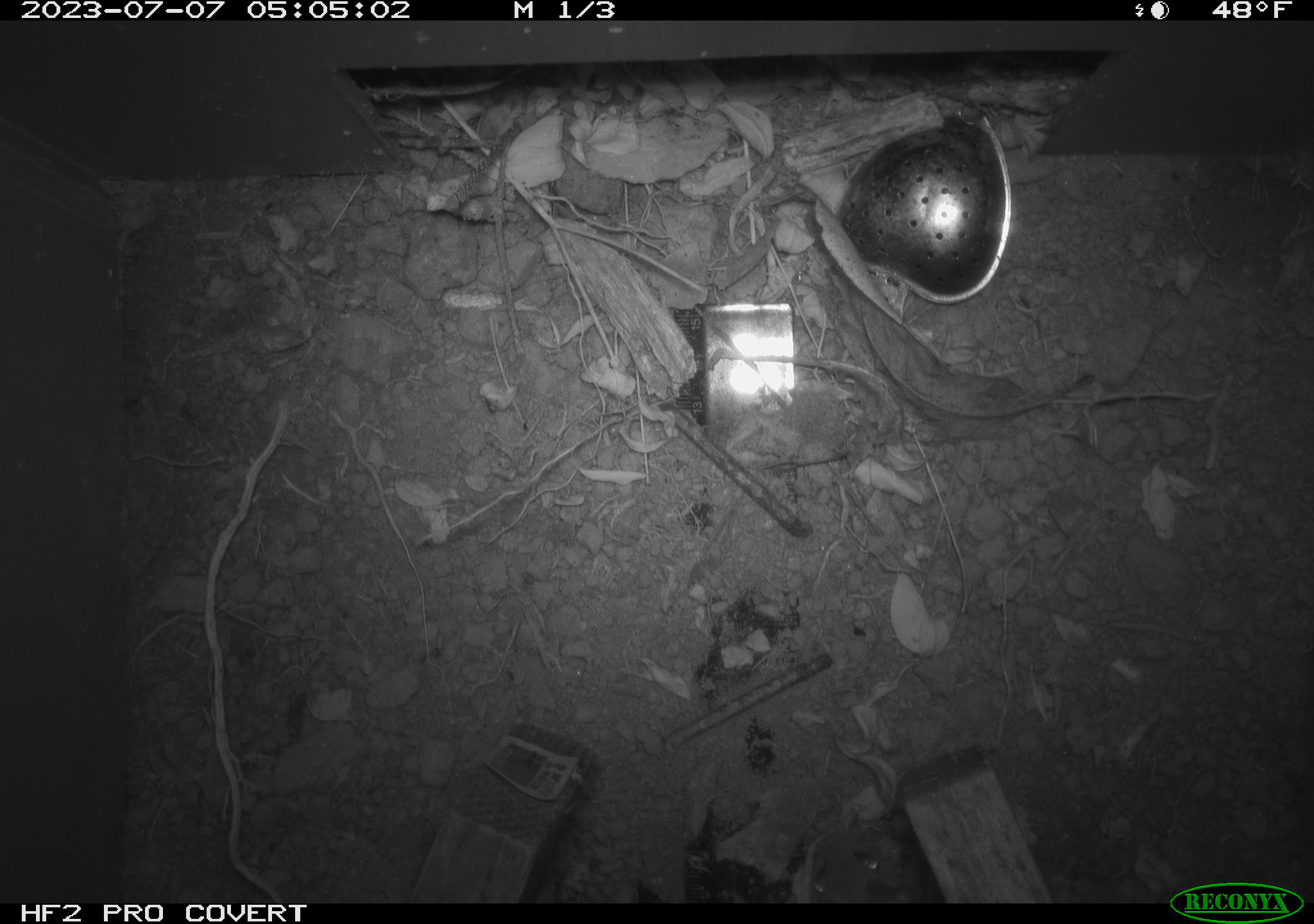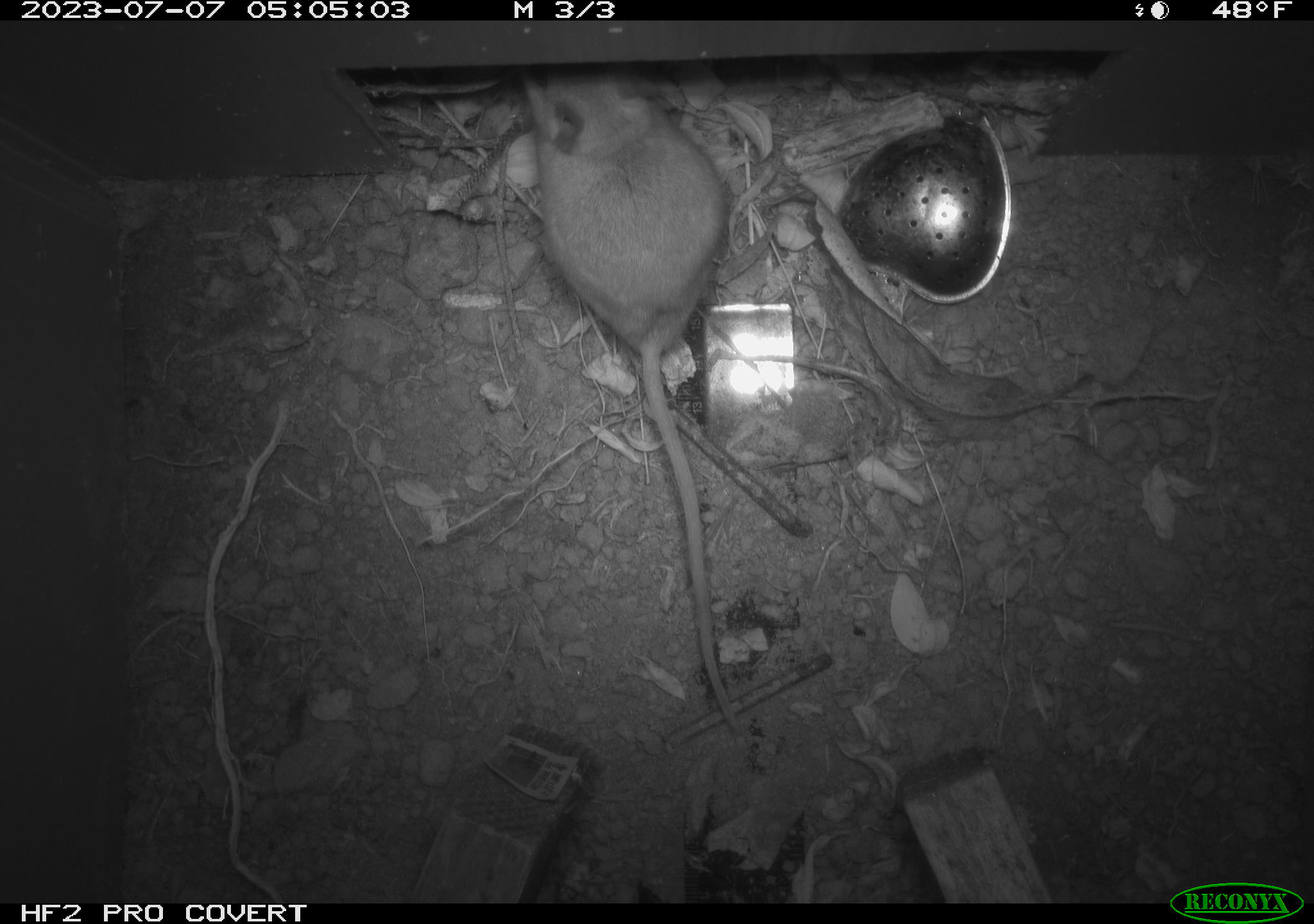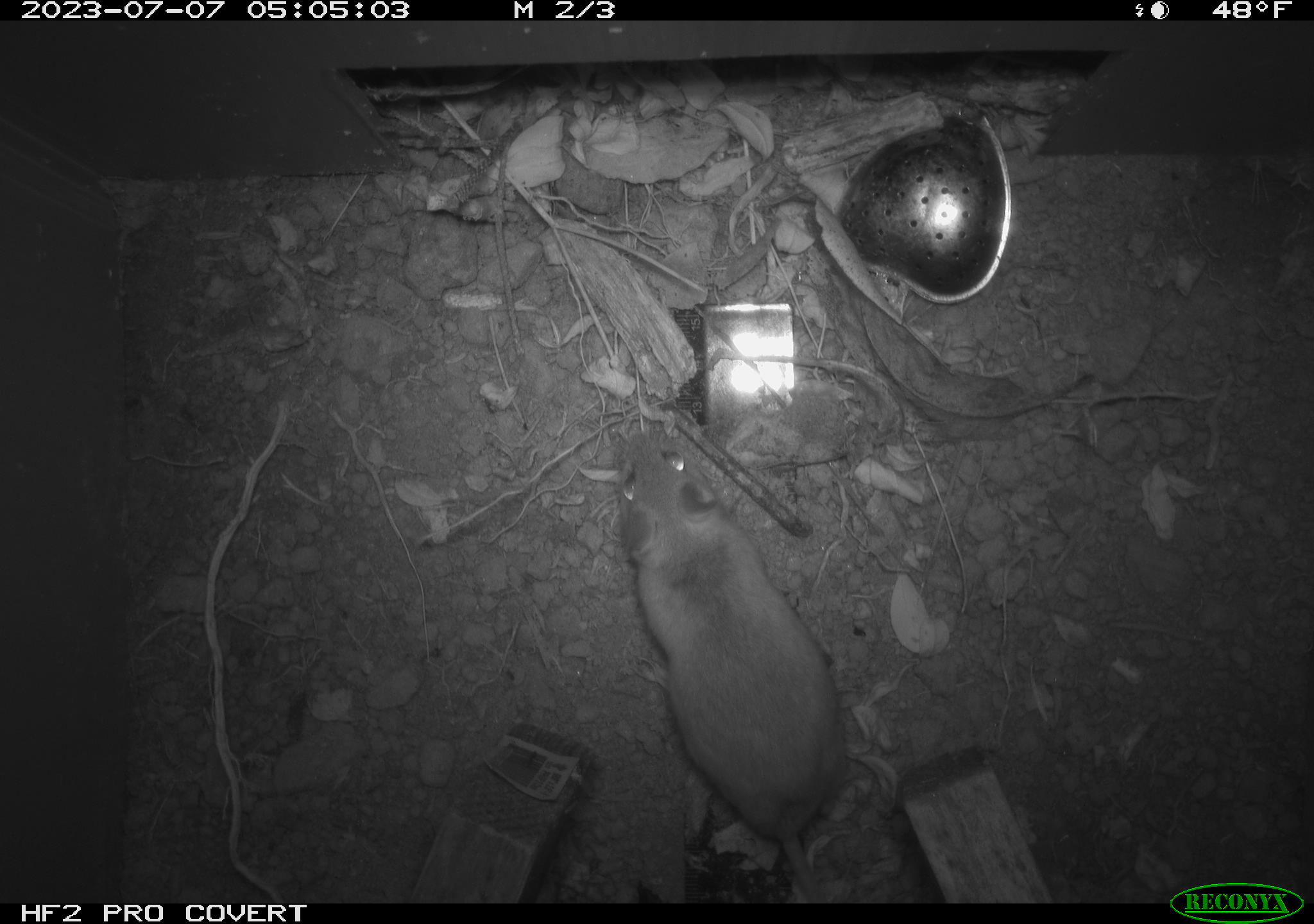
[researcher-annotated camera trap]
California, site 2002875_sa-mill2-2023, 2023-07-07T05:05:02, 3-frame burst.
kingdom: Animalia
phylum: Chordata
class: Mammalia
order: Rodentia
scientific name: Rodentia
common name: mouse species